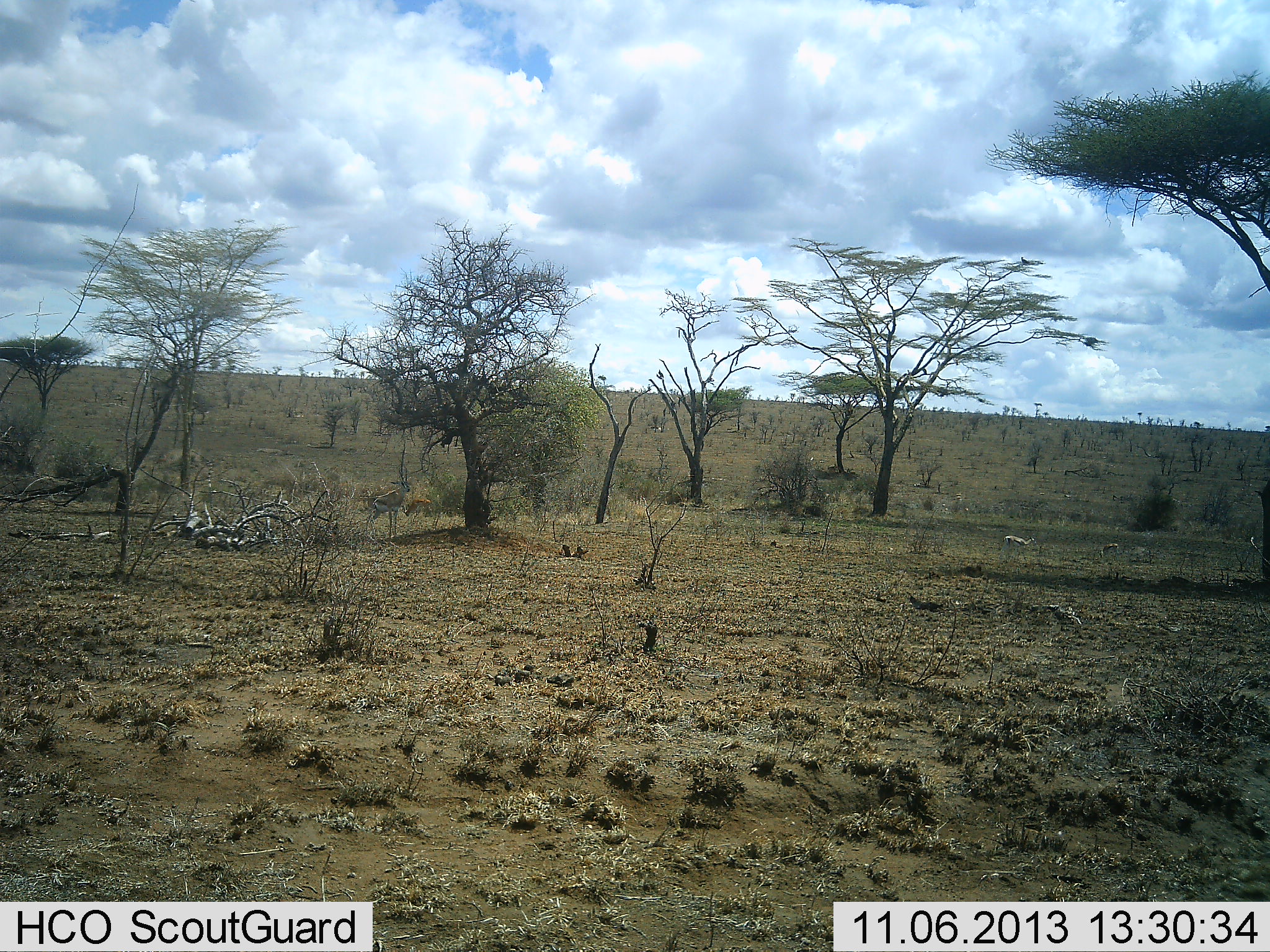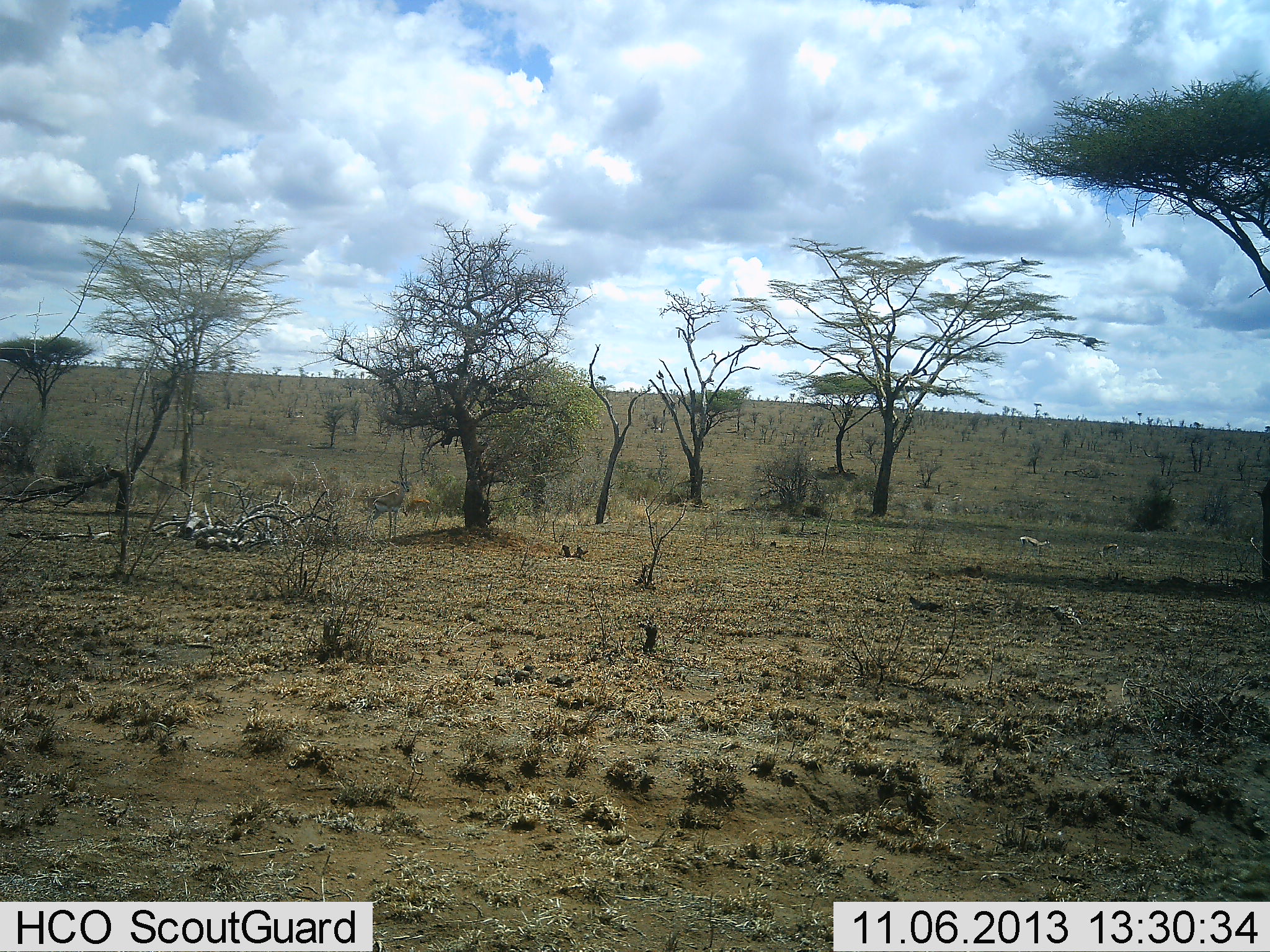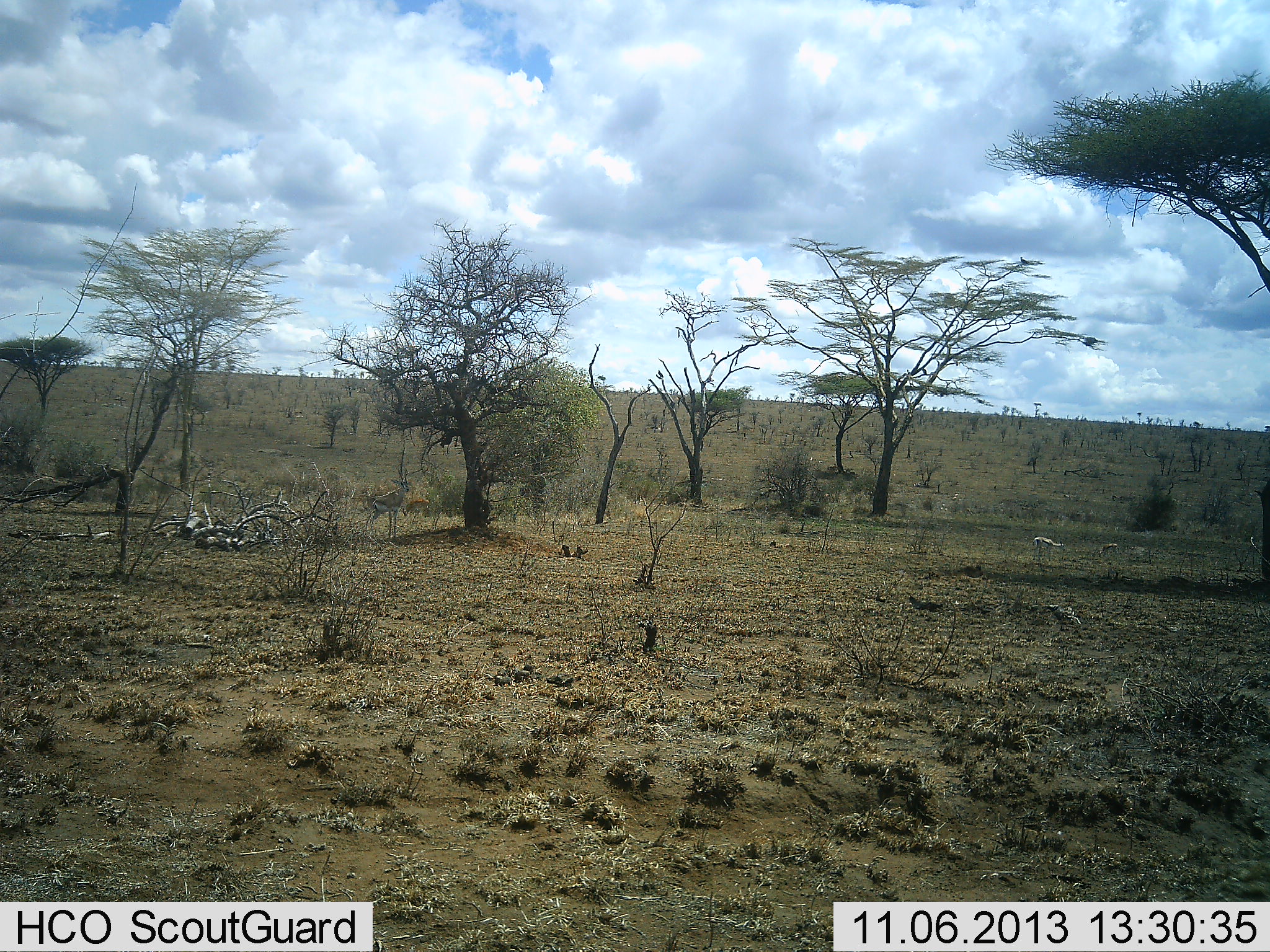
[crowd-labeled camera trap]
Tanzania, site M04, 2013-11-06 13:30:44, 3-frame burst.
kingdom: Animalia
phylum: Chordata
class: Mammalia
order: Artiodactyla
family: Bovidae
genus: Eudorcas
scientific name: Eudorcas thomsonii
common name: thomson's gazelle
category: gazellethomsons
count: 2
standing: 12%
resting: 0%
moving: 75%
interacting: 12%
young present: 0%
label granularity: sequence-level